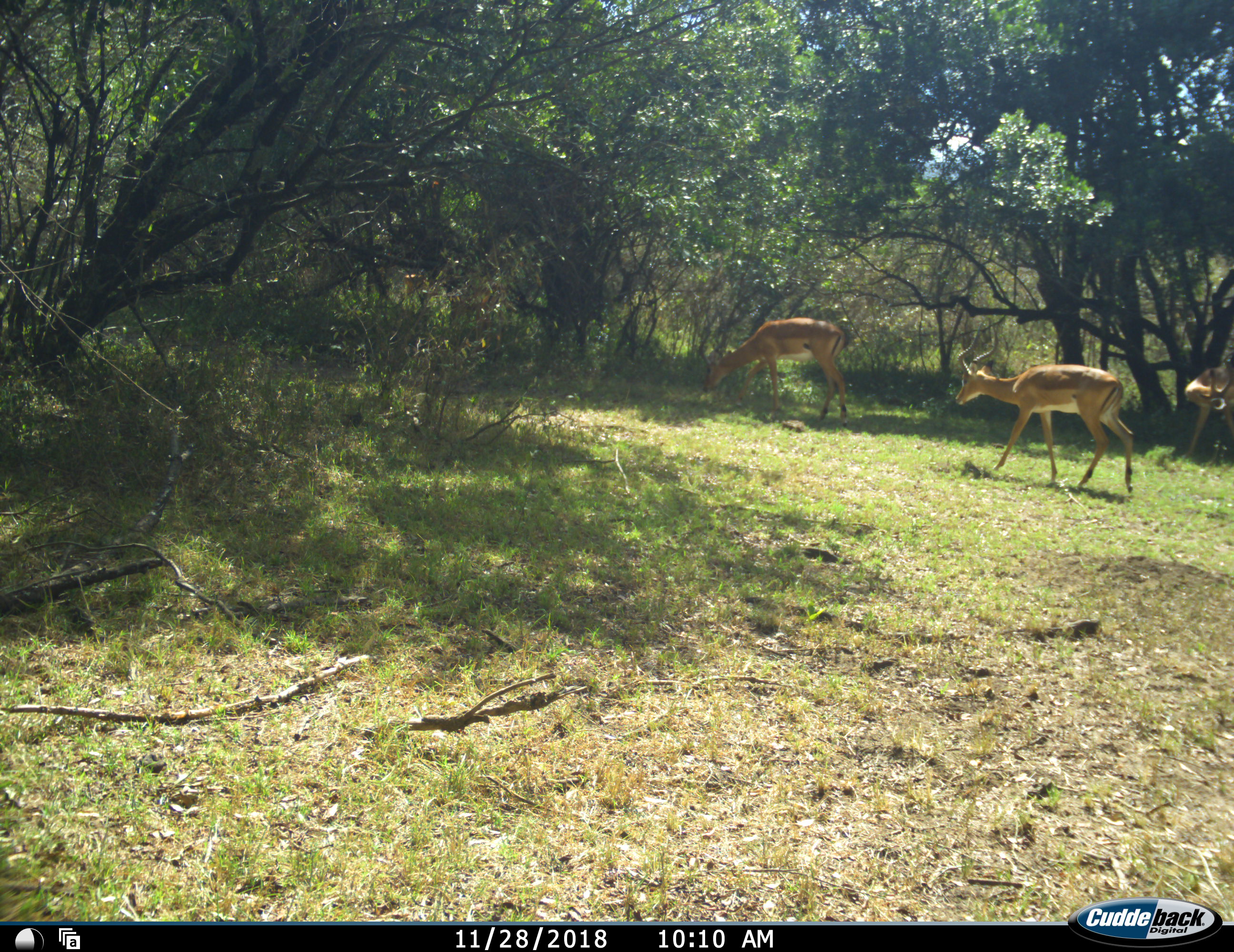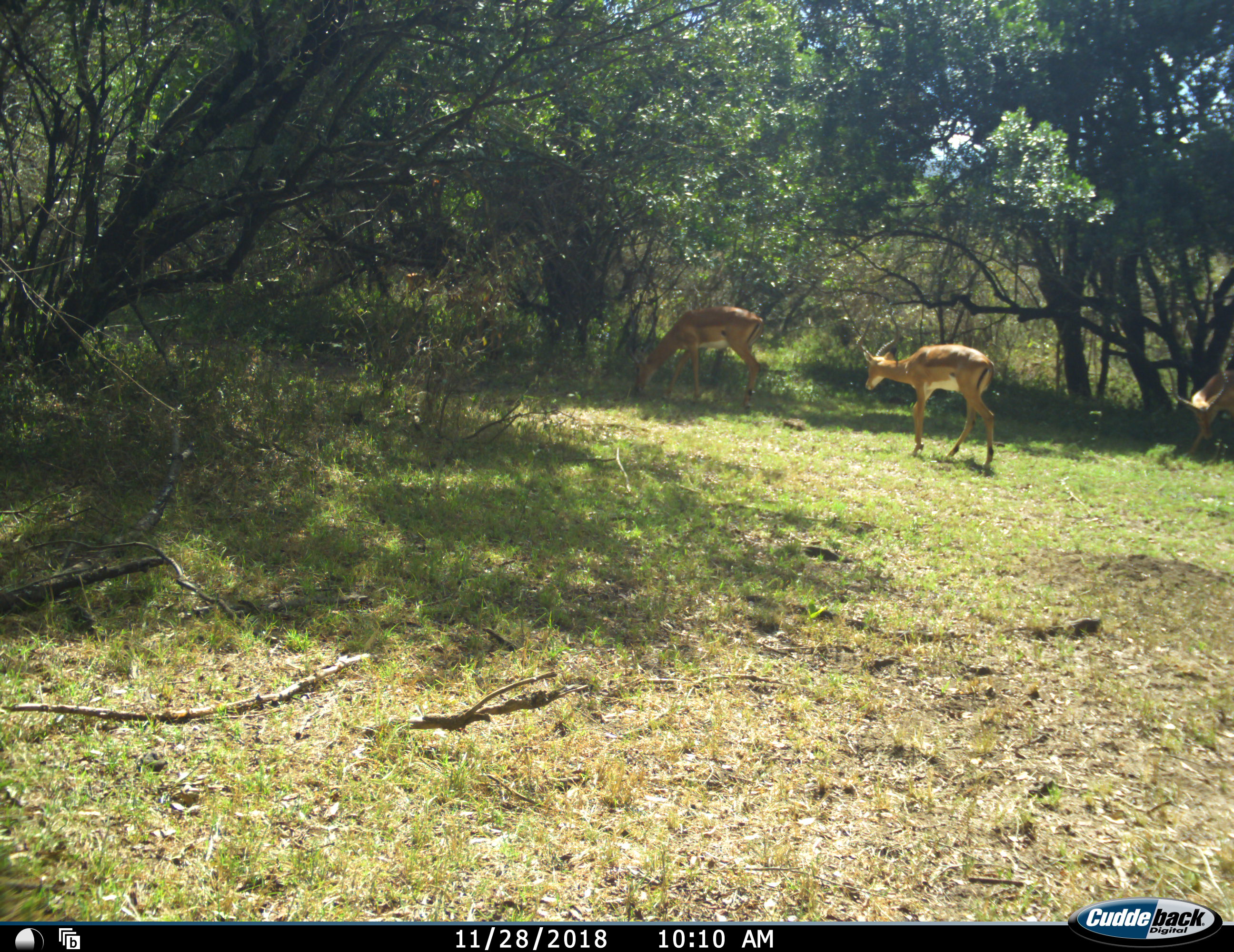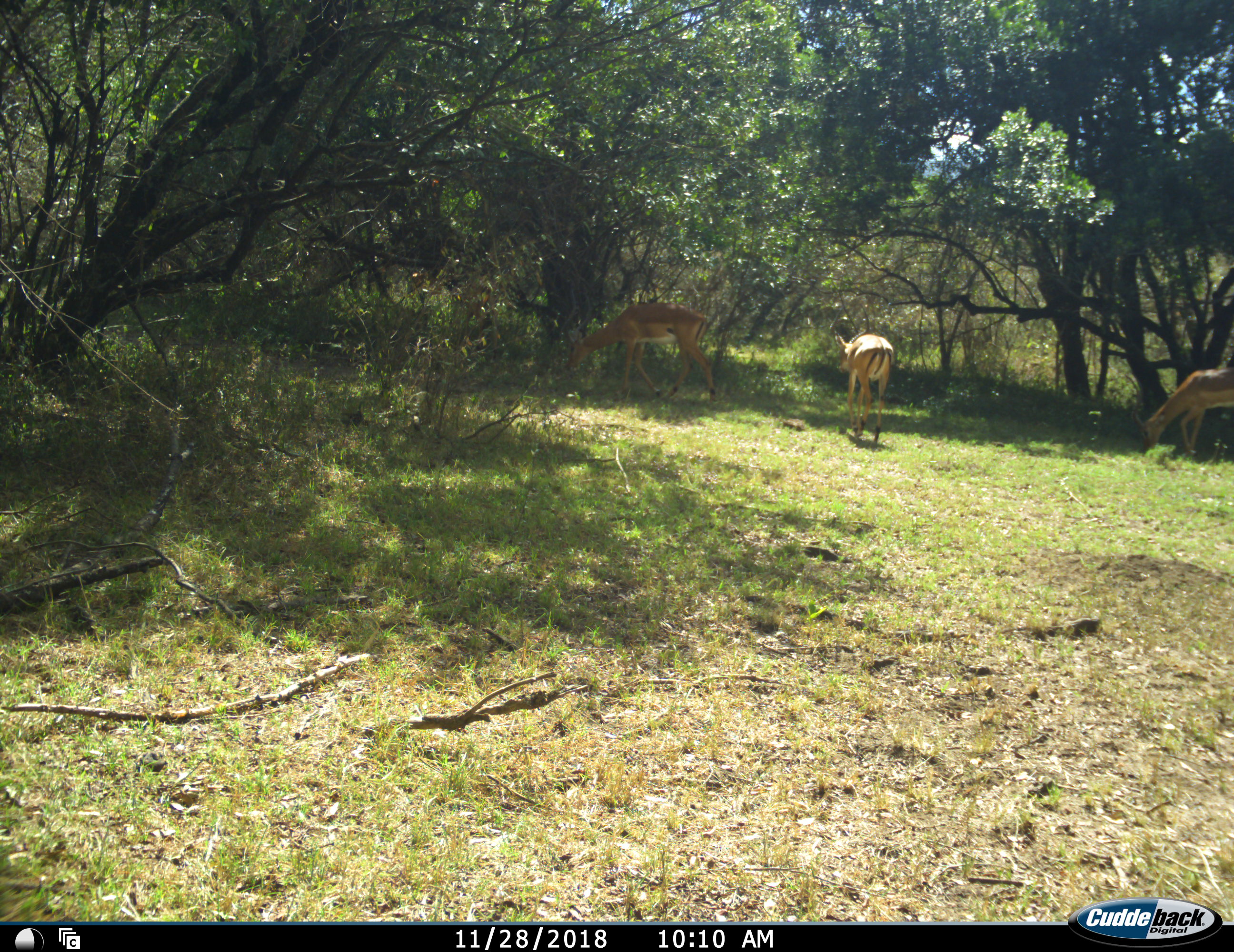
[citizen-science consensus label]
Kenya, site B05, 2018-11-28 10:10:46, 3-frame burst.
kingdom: Animalia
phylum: Chordata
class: Mammalia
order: Artiodactyla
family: Bovidae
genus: Aepyceros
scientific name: Aepyceros melampus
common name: impala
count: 3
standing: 33%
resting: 0%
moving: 67%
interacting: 0%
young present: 0%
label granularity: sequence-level